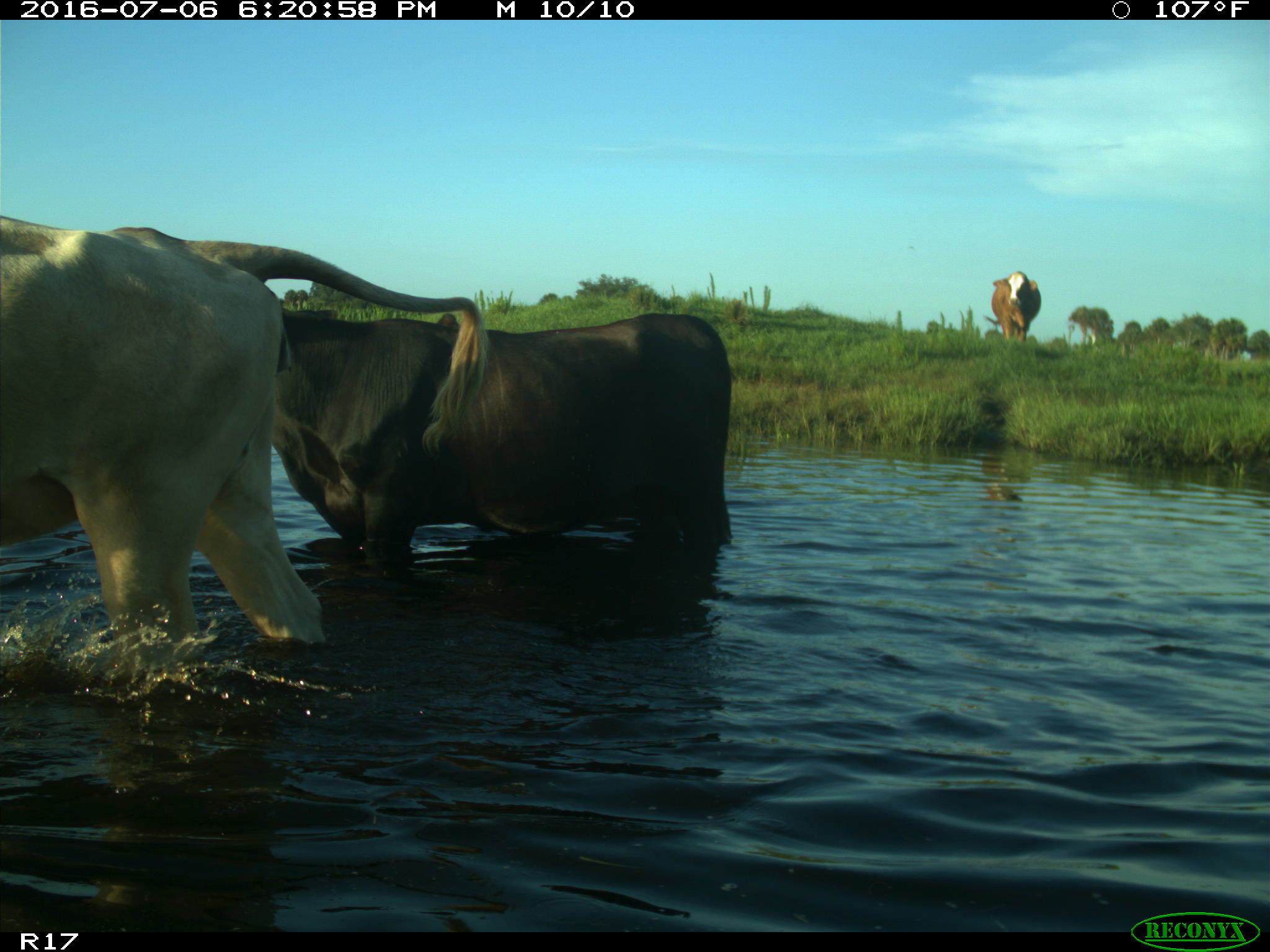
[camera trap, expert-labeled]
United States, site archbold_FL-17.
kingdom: Animalia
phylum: Chordata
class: Mammalia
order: Artiodactyla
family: Bovidae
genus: Bos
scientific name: Bos taurus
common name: domestic cow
Bos taurus (domestic cow).